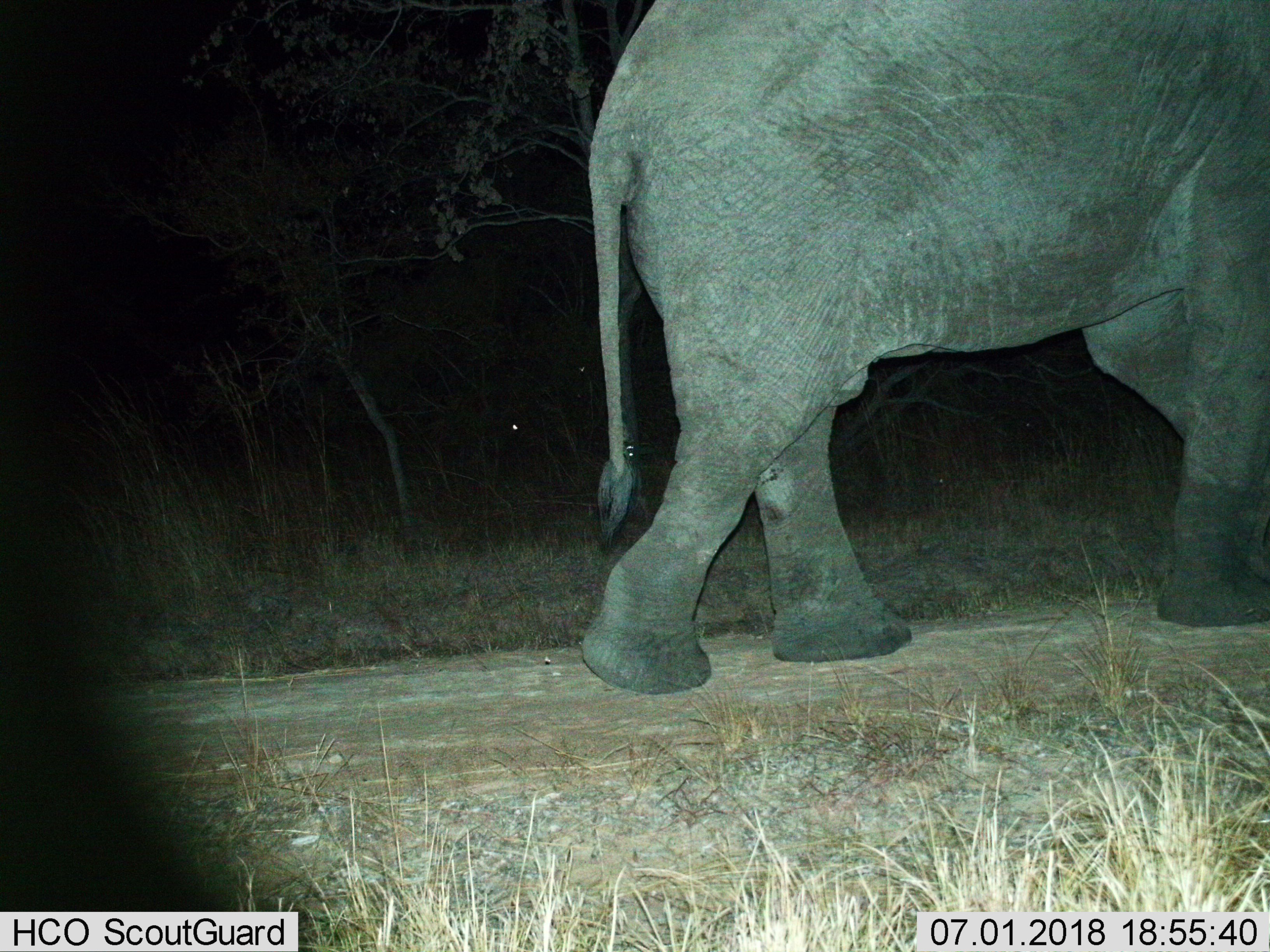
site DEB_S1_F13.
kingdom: Animalia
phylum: Chordata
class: Mammalia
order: Proboscidea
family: Elephantidae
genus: Loxodonta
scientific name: Loxodonta africana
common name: african bush elephant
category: elephant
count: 1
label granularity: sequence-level